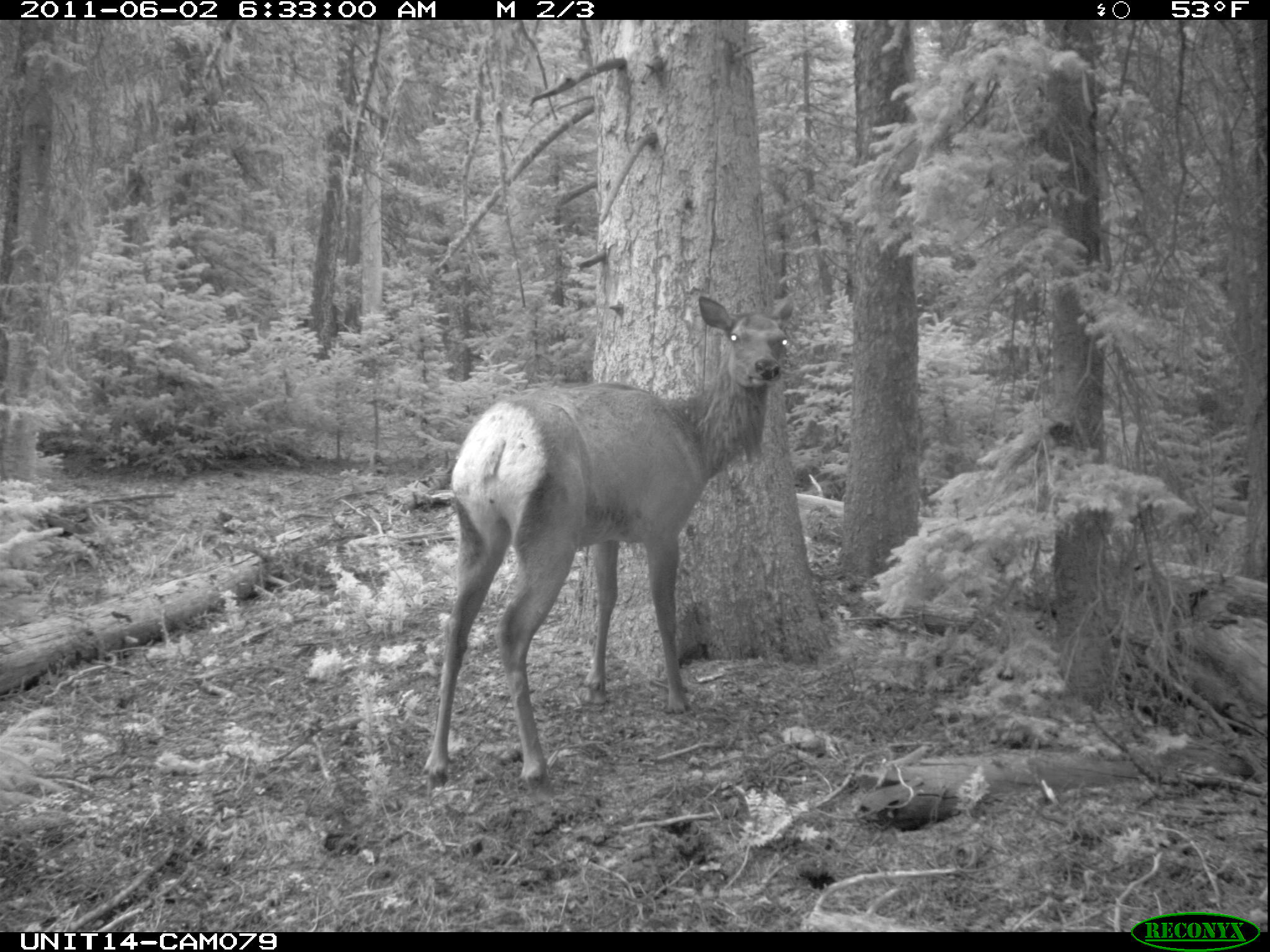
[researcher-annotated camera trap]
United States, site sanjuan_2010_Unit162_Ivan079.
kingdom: Animalia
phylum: Chordata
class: Mammalia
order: Artiodactyla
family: Cervidae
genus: Cervus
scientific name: Cervus elaphus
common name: red deer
Cervus elaphus (red deer).